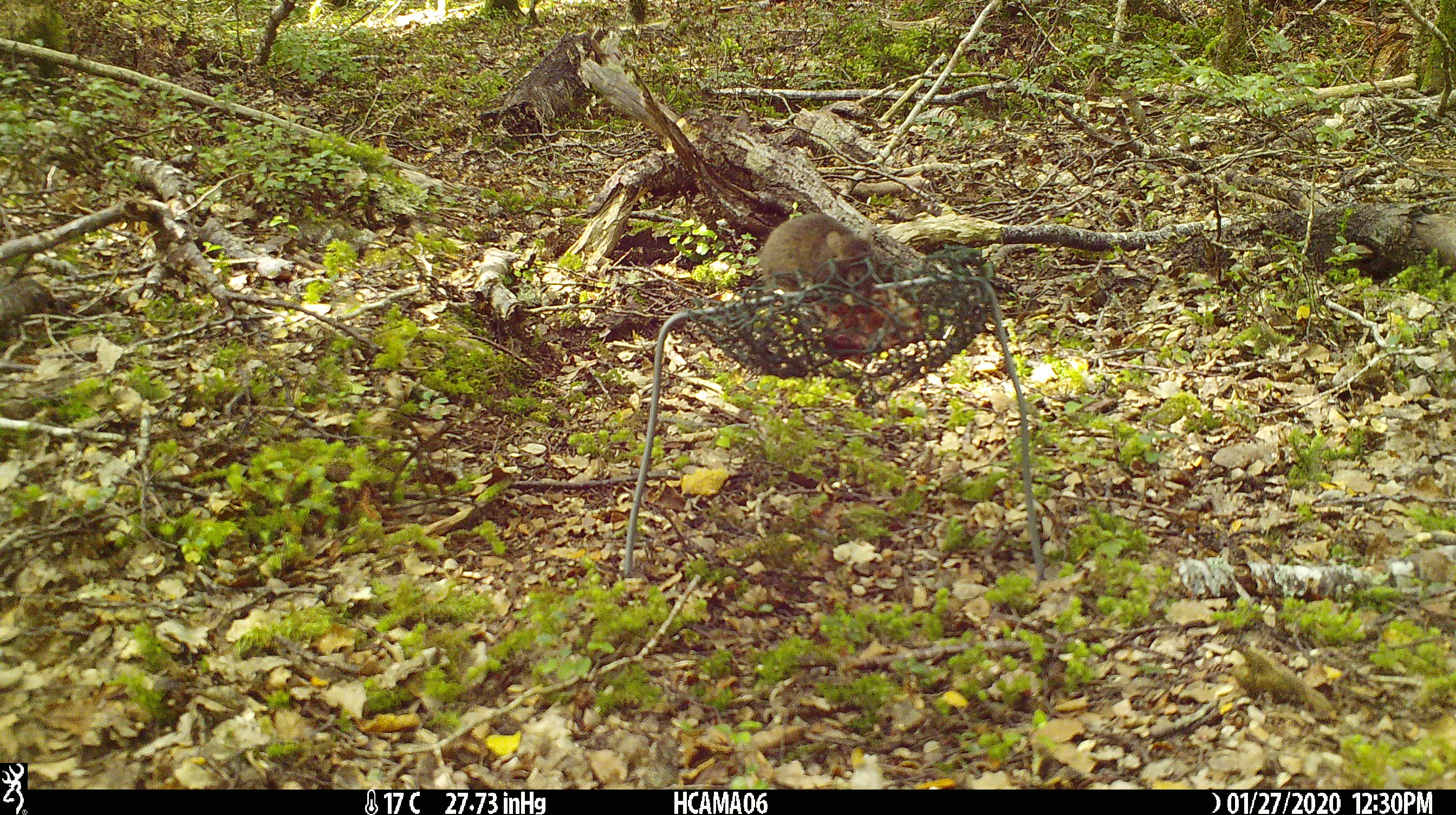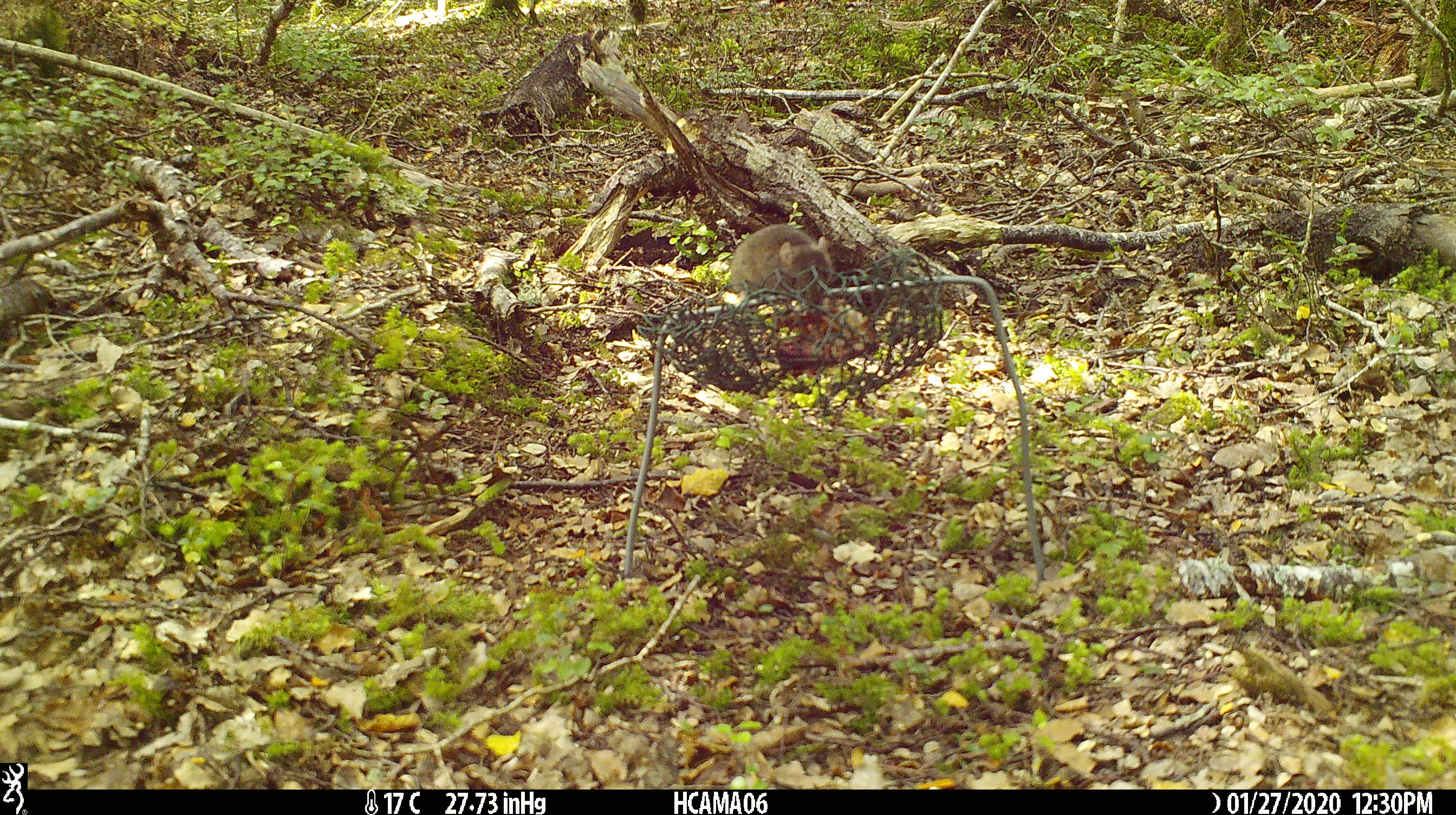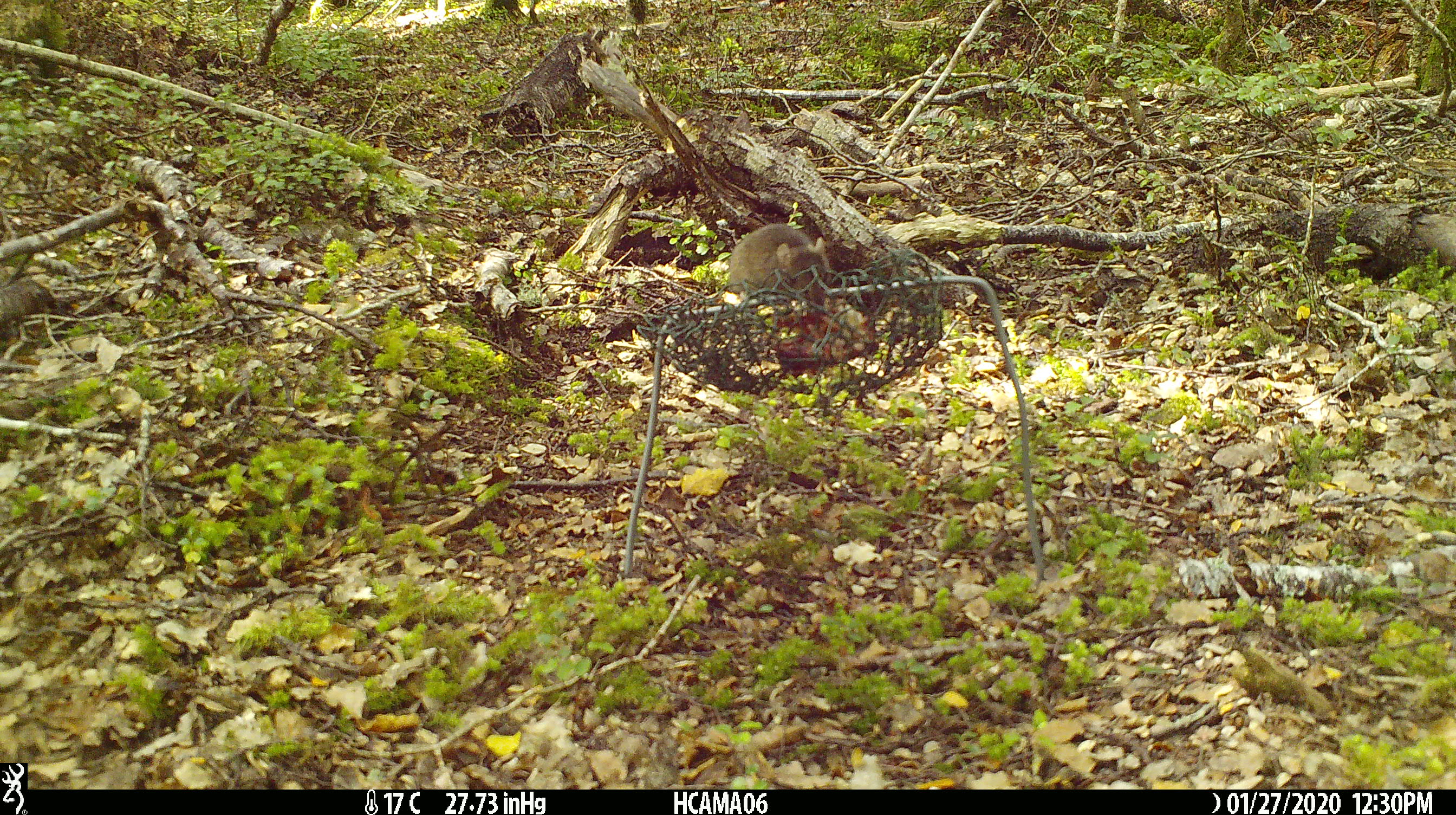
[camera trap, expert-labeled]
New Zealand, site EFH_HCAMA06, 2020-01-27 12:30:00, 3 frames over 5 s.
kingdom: Animalia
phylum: Chordata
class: Mammalia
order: Rodentia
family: Muridae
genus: Mus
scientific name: Mus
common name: mouse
Mouse (Mus).